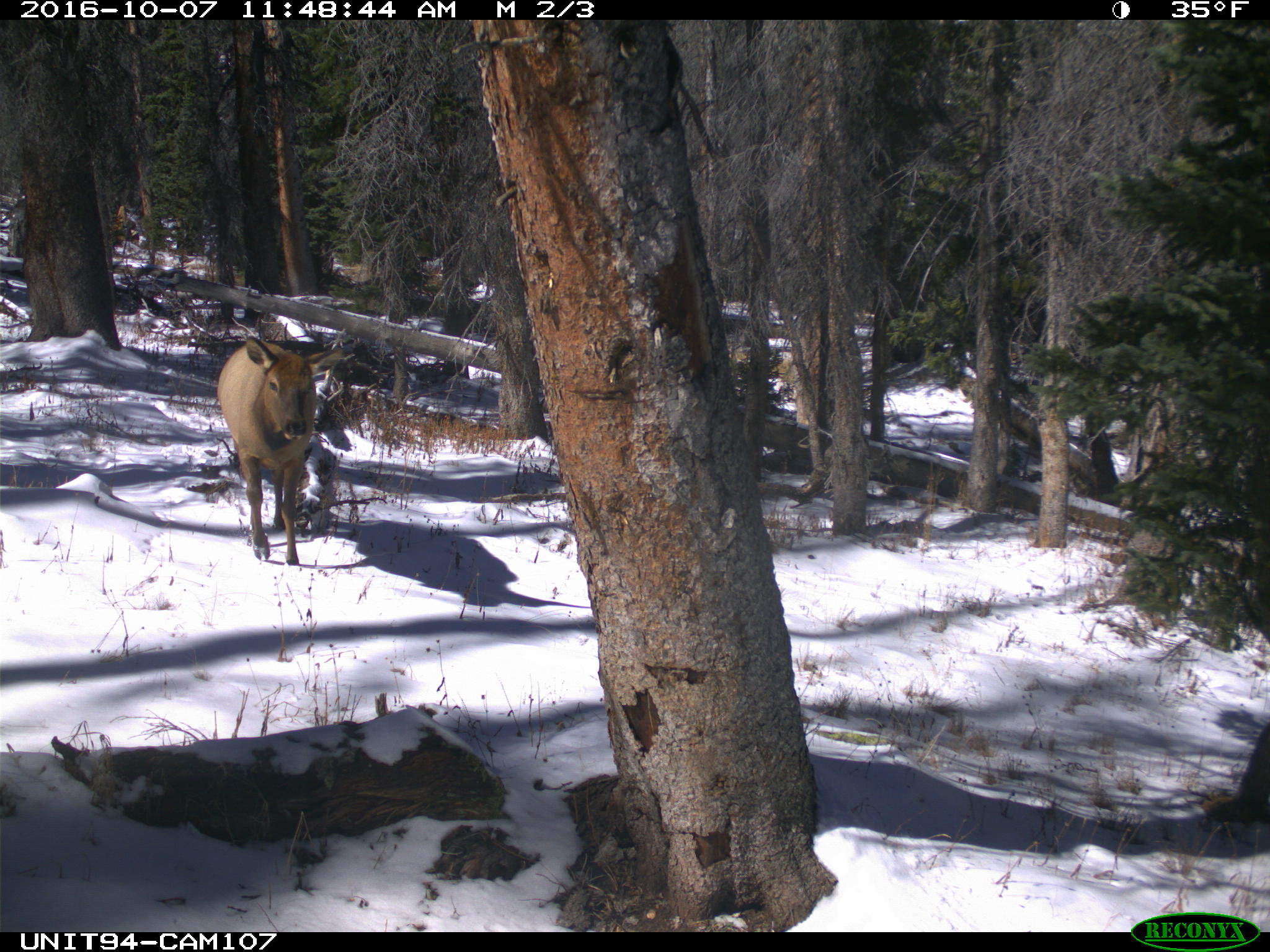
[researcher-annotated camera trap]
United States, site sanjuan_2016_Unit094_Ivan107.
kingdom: Animalia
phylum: Chordata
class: Mammalia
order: Artiodactyla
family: Cervidae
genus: Cervus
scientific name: Cervus elaphus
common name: red deer